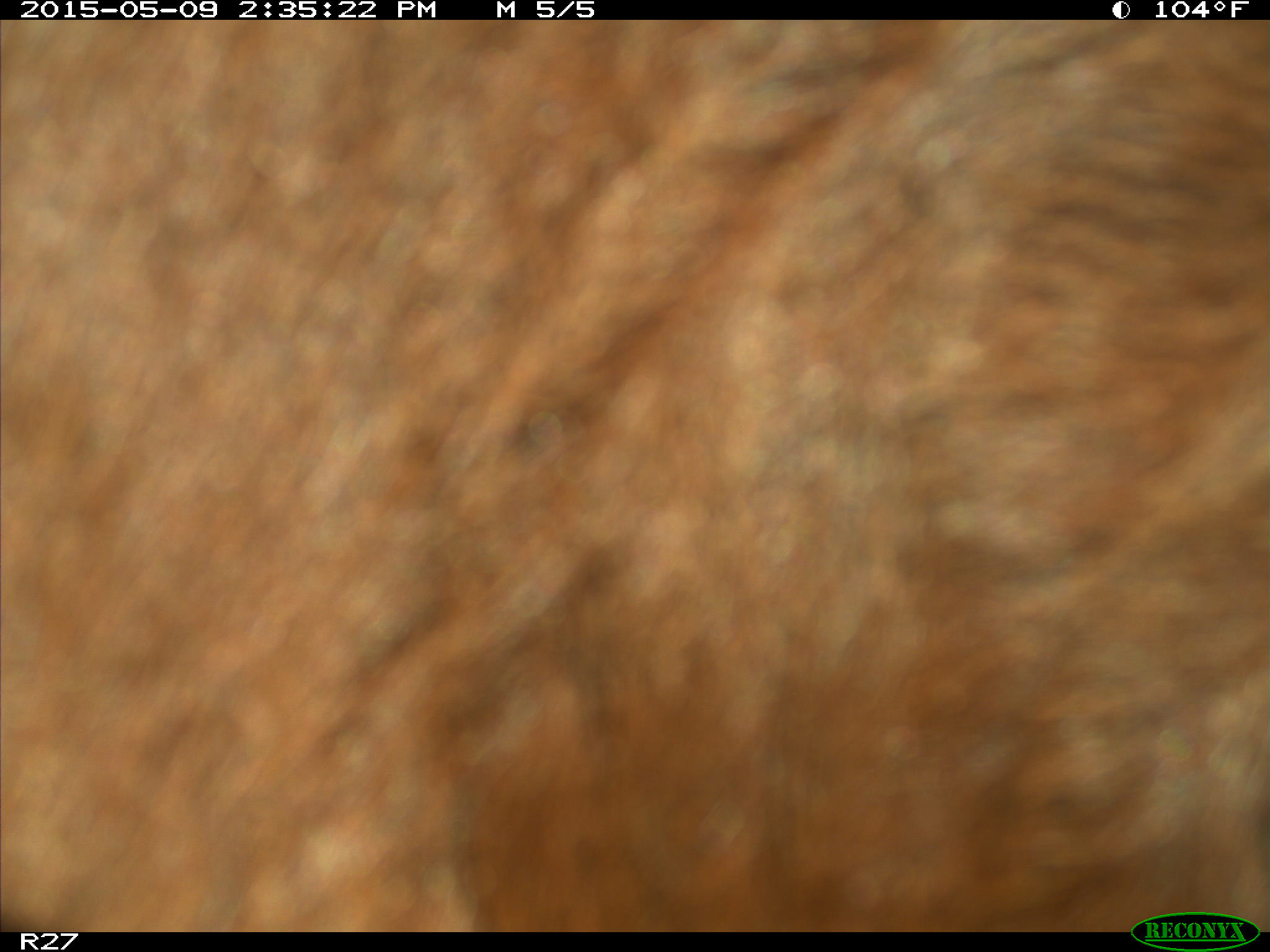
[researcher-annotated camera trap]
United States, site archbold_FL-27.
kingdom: Animalia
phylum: Chordata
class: Mammalia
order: Artiodactyla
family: Bovidae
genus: Bos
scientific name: Bos taurus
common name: domestic cow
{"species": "Bos taurus (domestic cow)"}